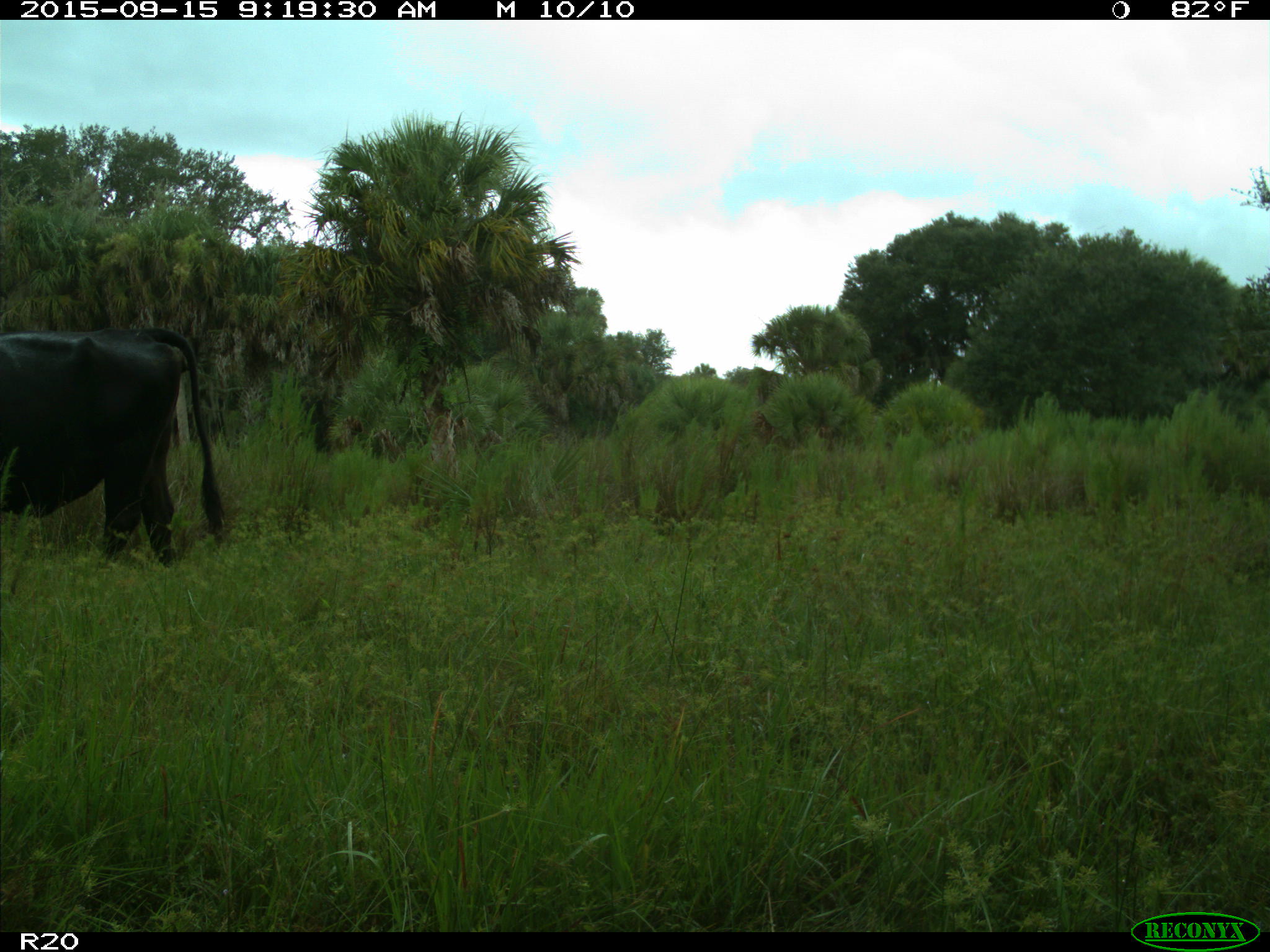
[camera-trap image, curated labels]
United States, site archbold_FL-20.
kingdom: Animalia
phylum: Chordata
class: Mammalia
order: Artiodactyla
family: Bovidae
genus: Bos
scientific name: Bos taurus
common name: domestic cow